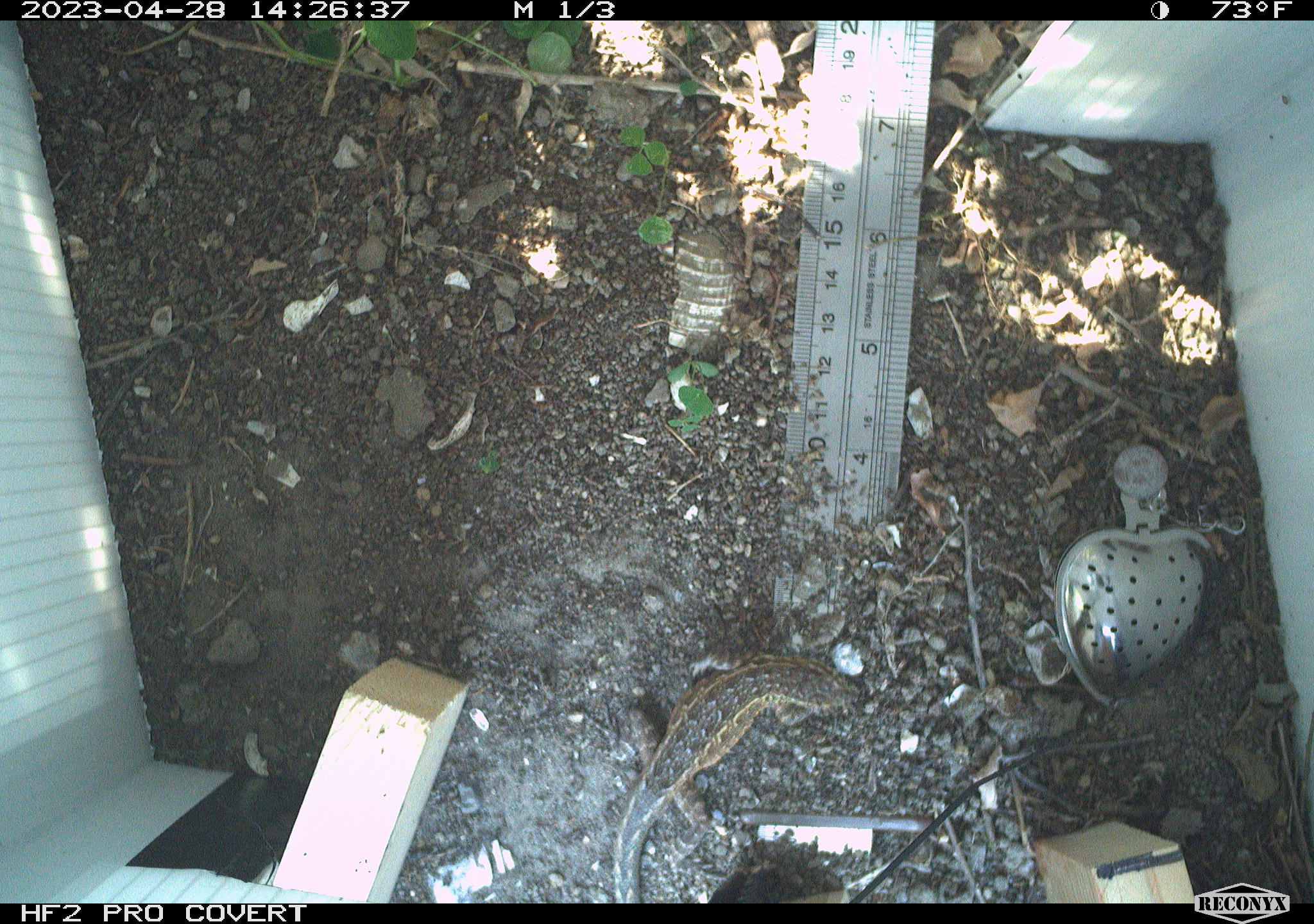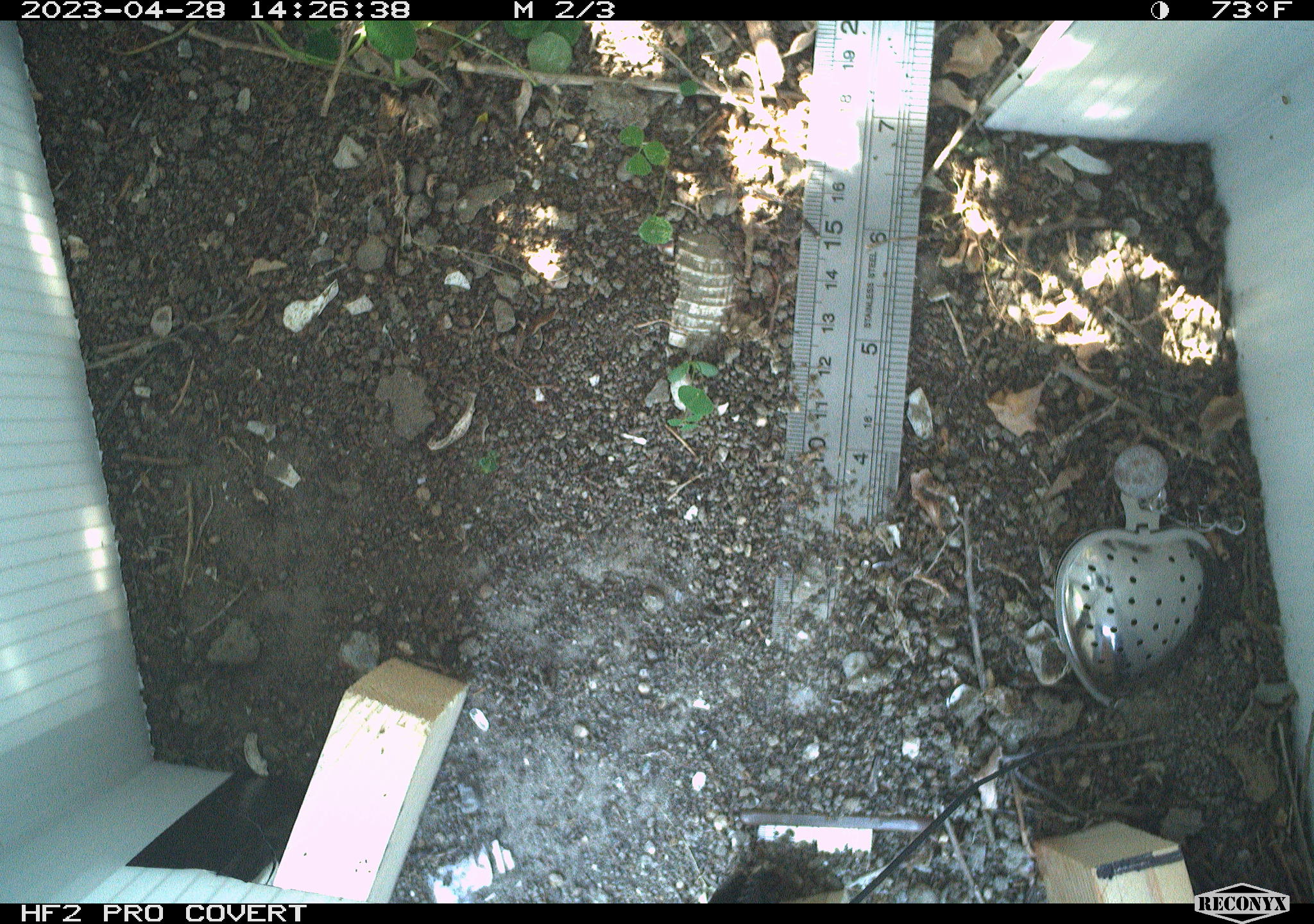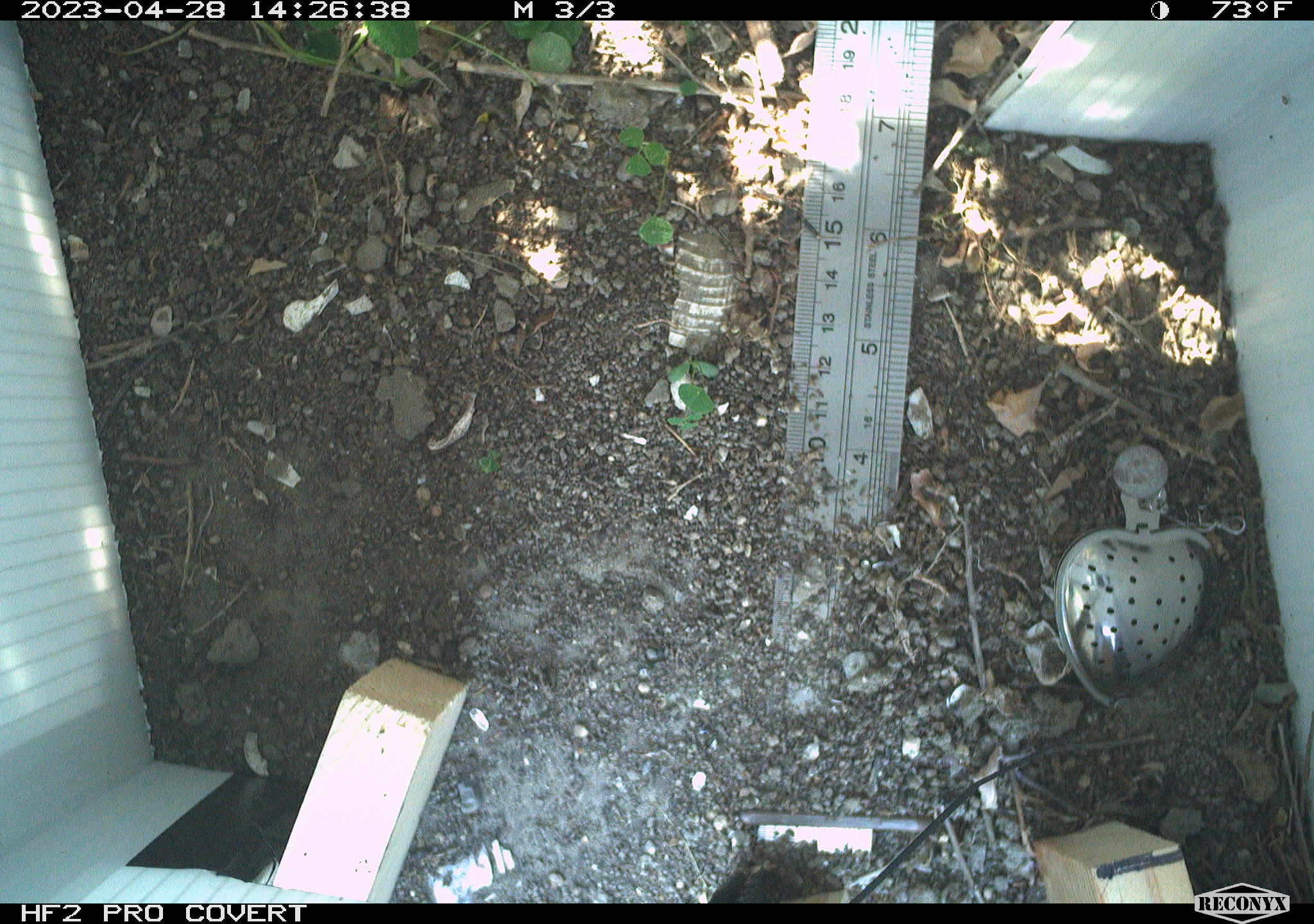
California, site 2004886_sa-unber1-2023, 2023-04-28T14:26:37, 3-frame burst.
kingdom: Animalia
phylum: Chordata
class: Reptilia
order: Squamata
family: Phrynosomatidae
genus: Uta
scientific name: Uta stansburiana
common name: common side-blotched lizard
Common side-blotched lizard (Uta stansburiana).